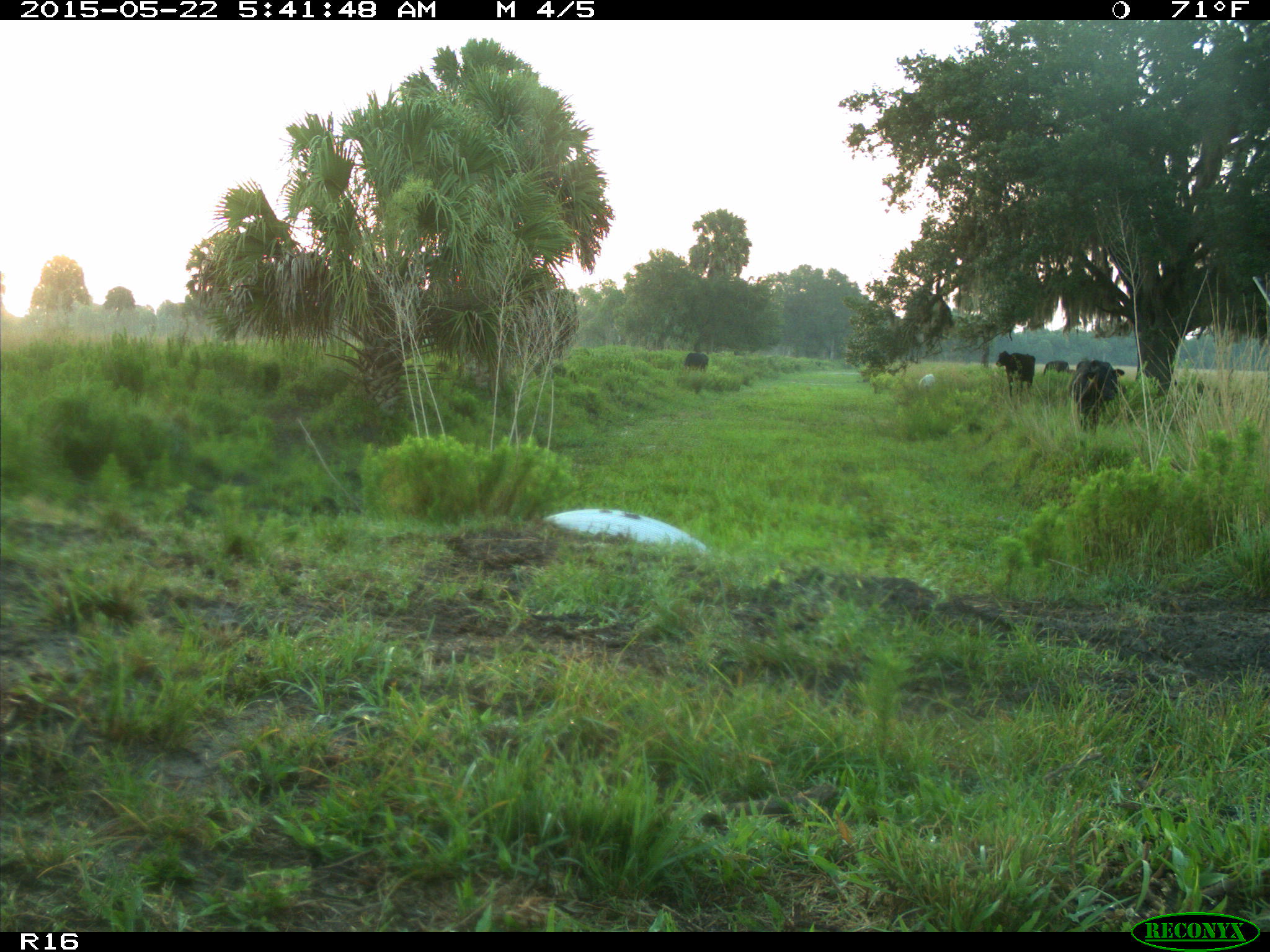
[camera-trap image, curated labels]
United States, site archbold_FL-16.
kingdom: Animalia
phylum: Chordata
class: Mammalia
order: Artiodactyla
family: Bovidae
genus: Bos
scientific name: Bos taurus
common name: domestic cow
Bos taurus (domestic cow).